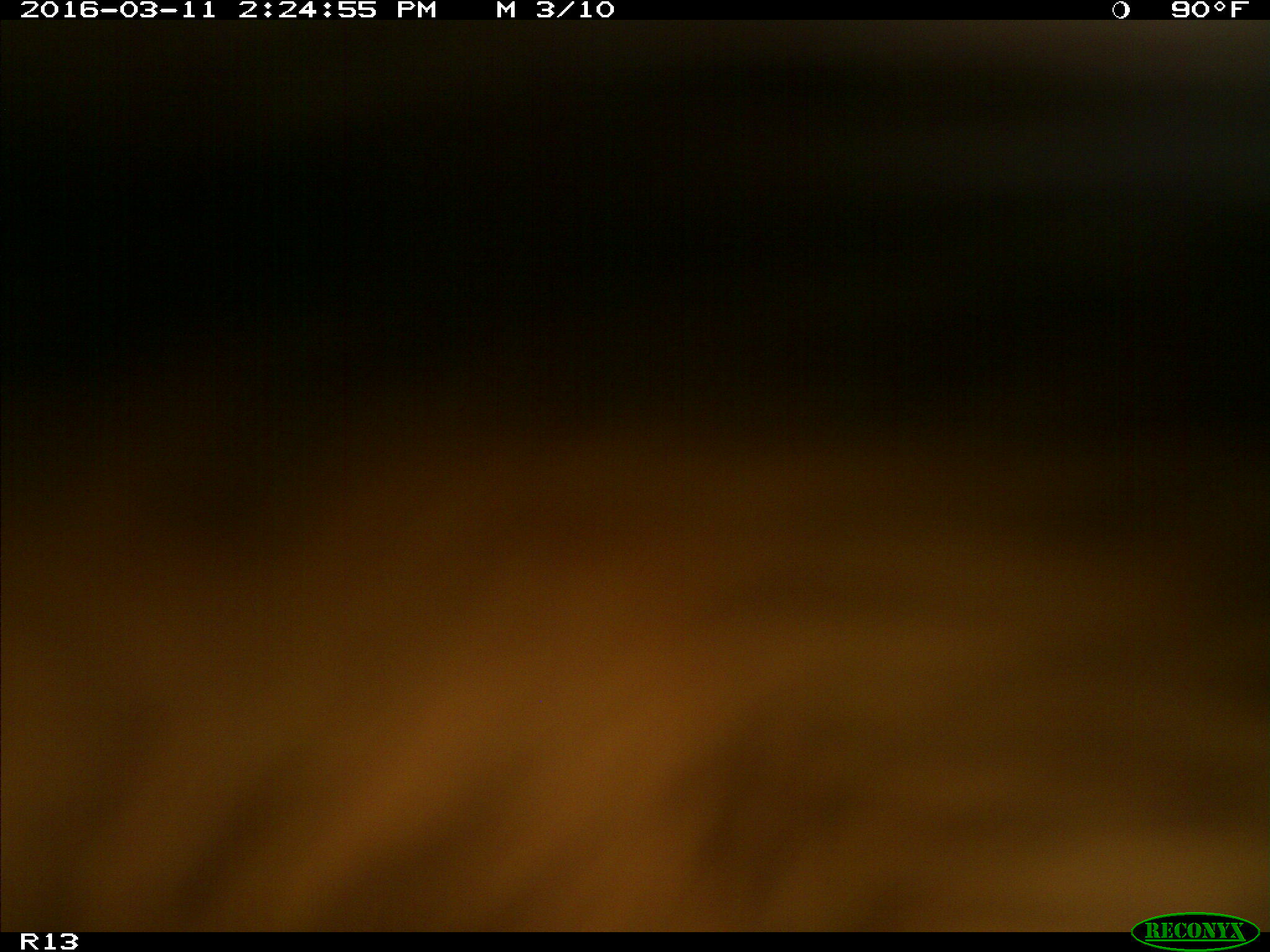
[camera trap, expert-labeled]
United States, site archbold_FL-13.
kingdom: Animalia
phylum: Chordata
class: Mammalia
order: Artiodactyla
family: Bovidae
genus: Bos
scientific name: Bos taurus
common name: domestic cow